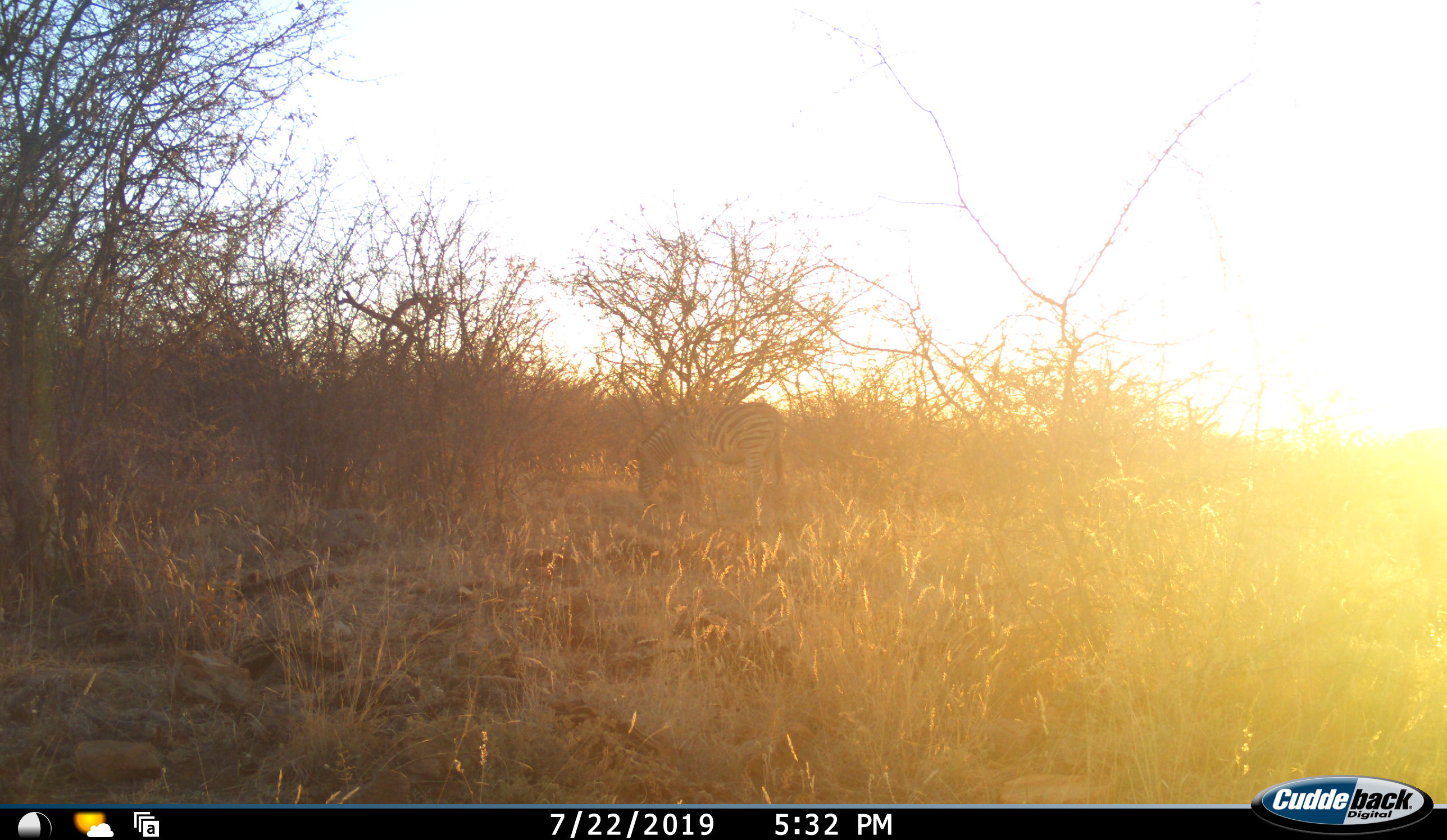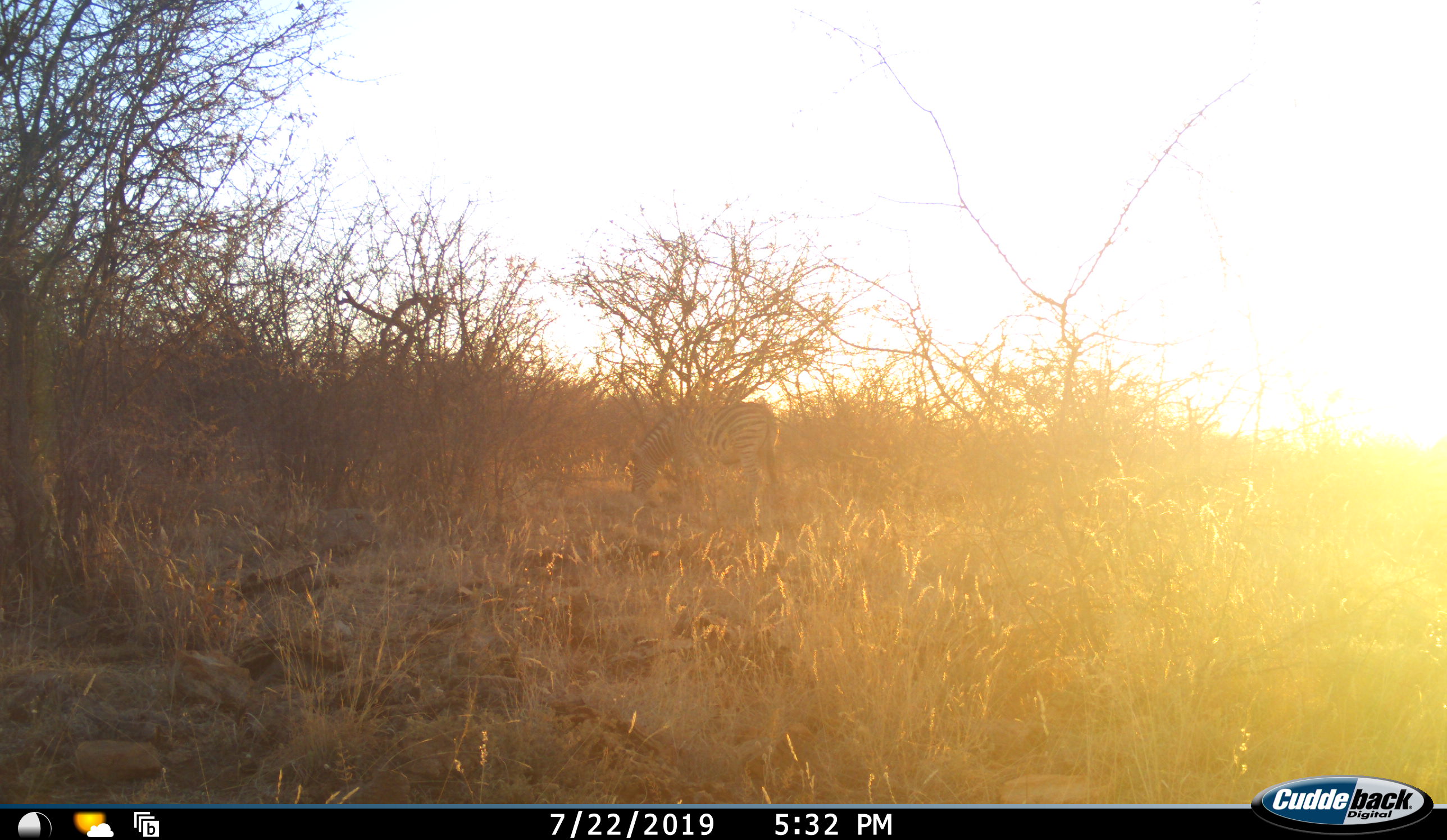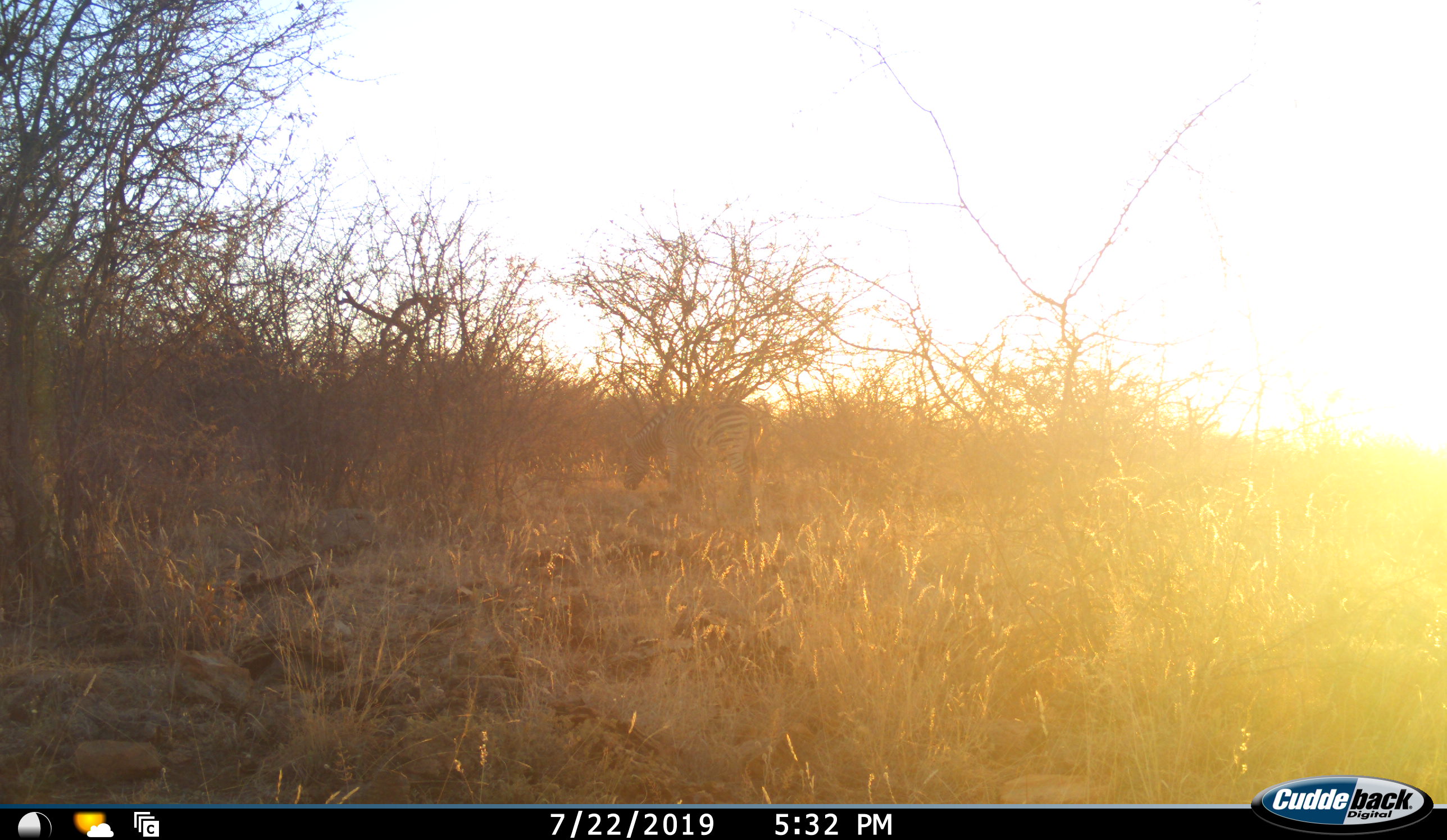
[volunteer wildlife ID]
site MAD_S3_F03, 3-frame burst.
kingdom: Animalia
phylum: Chordata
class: Mammalia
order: Perissodactyla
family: Equidae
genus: Equus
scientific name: Equus quagga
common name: plains zebra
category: zebraplains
Zebraplains (plains zebra) (Equus quagga), count 1. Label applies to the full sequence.